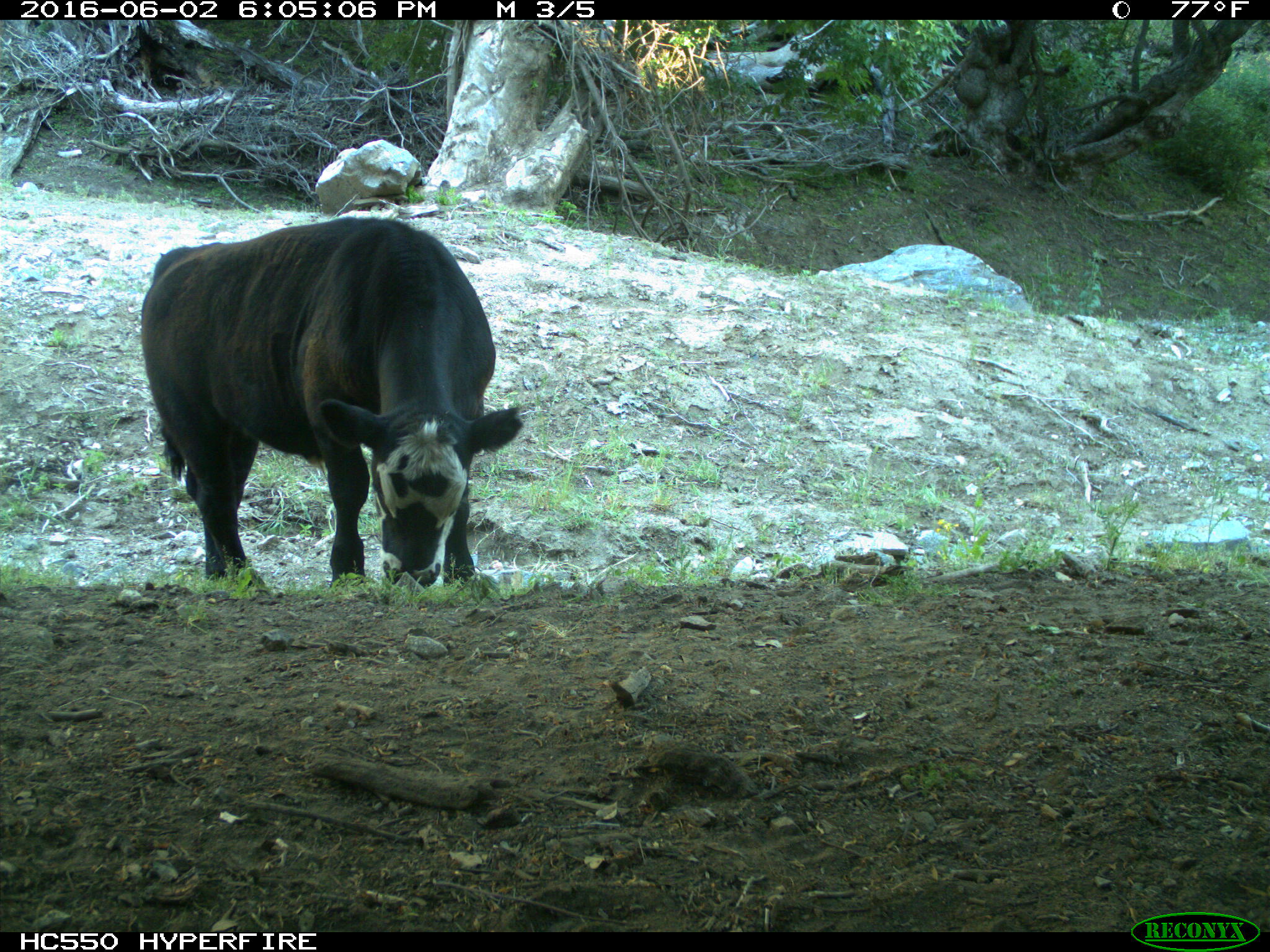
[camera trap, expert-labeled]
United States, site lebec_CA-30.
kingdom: Animalia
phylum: Chordata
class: Mammalia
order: Artiodactyla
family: Bovidae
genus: Bos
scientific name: Bos taurus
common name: domestic cow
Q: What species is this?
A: Bos taurus (domestic cow).